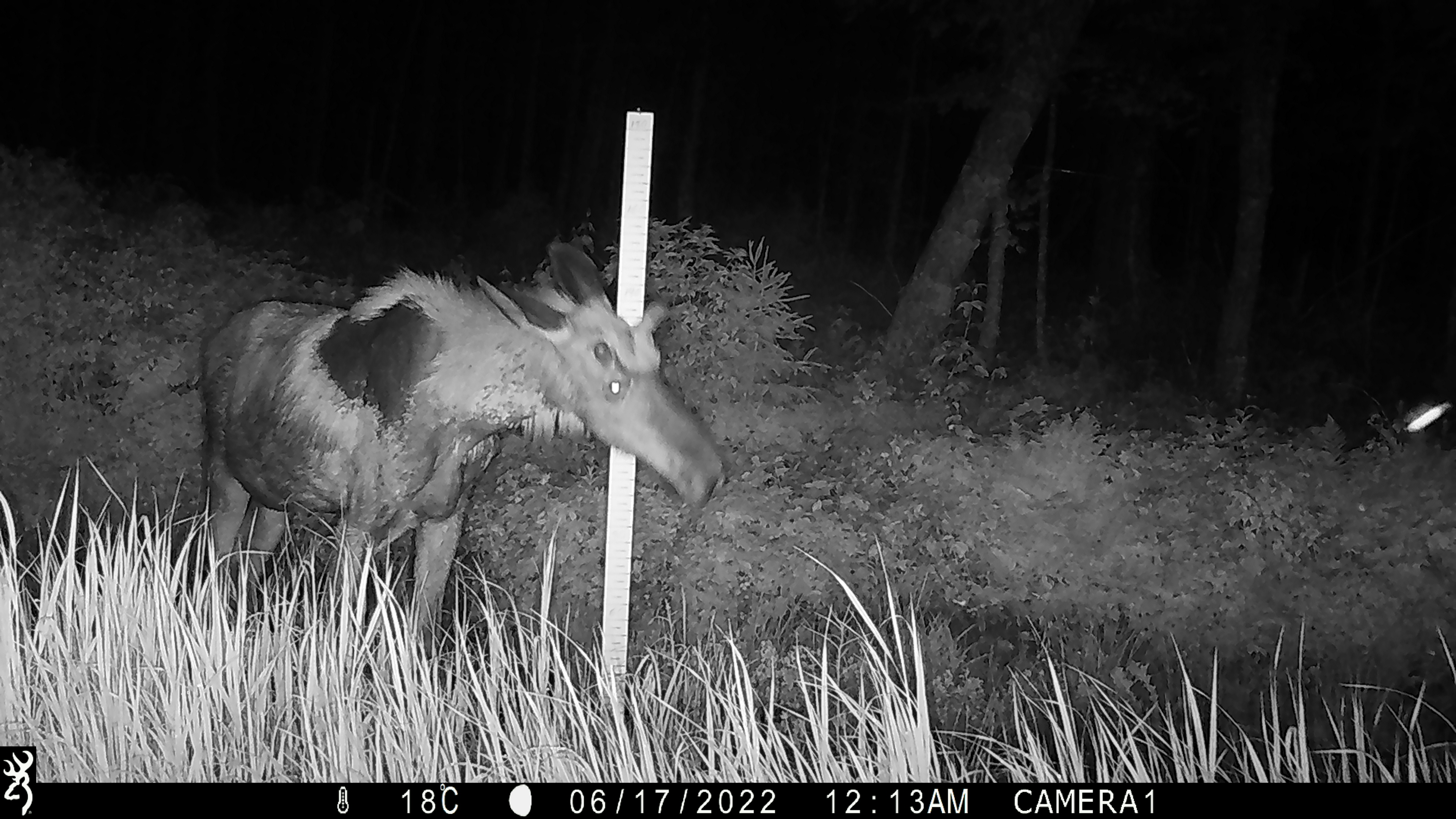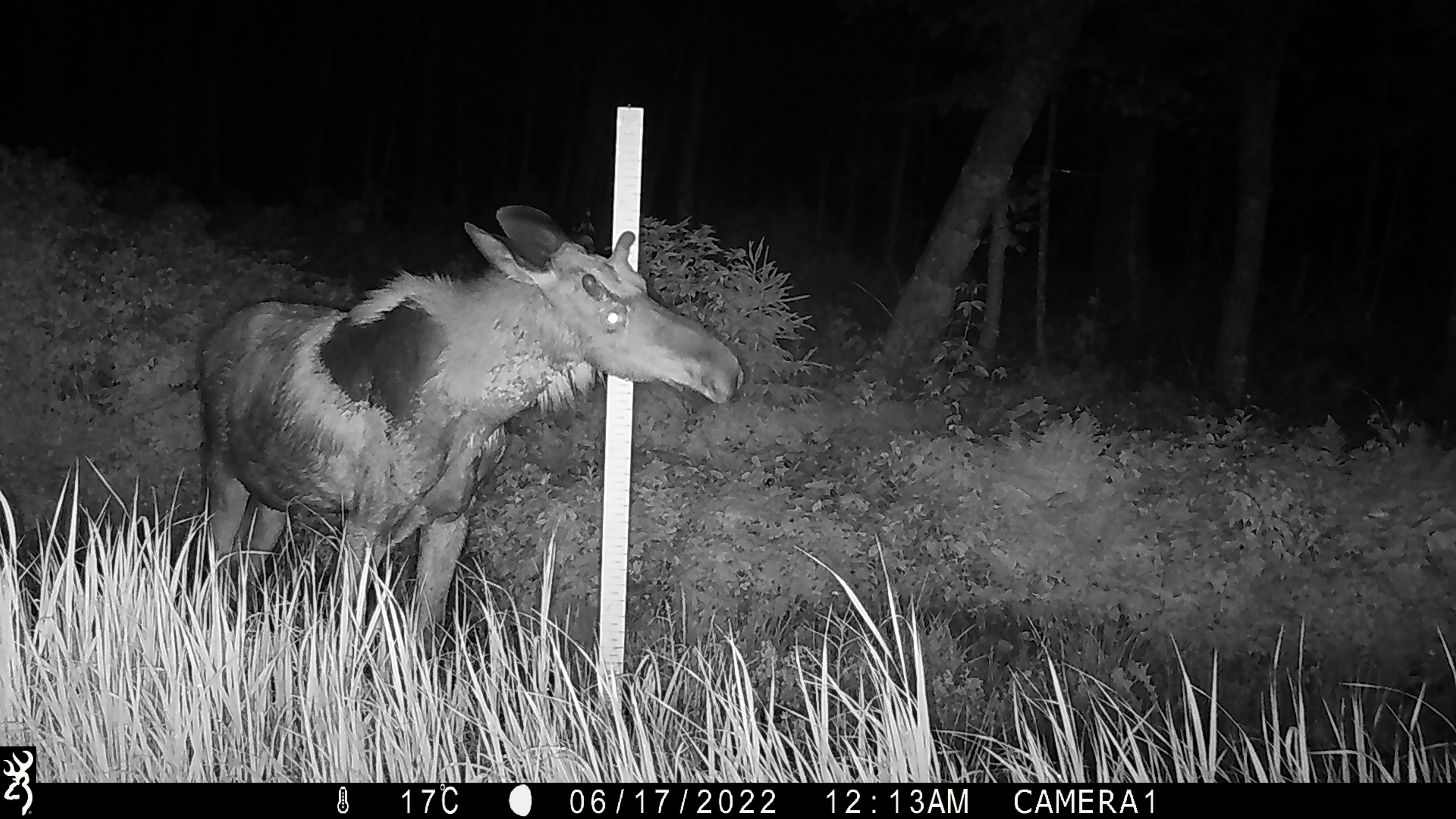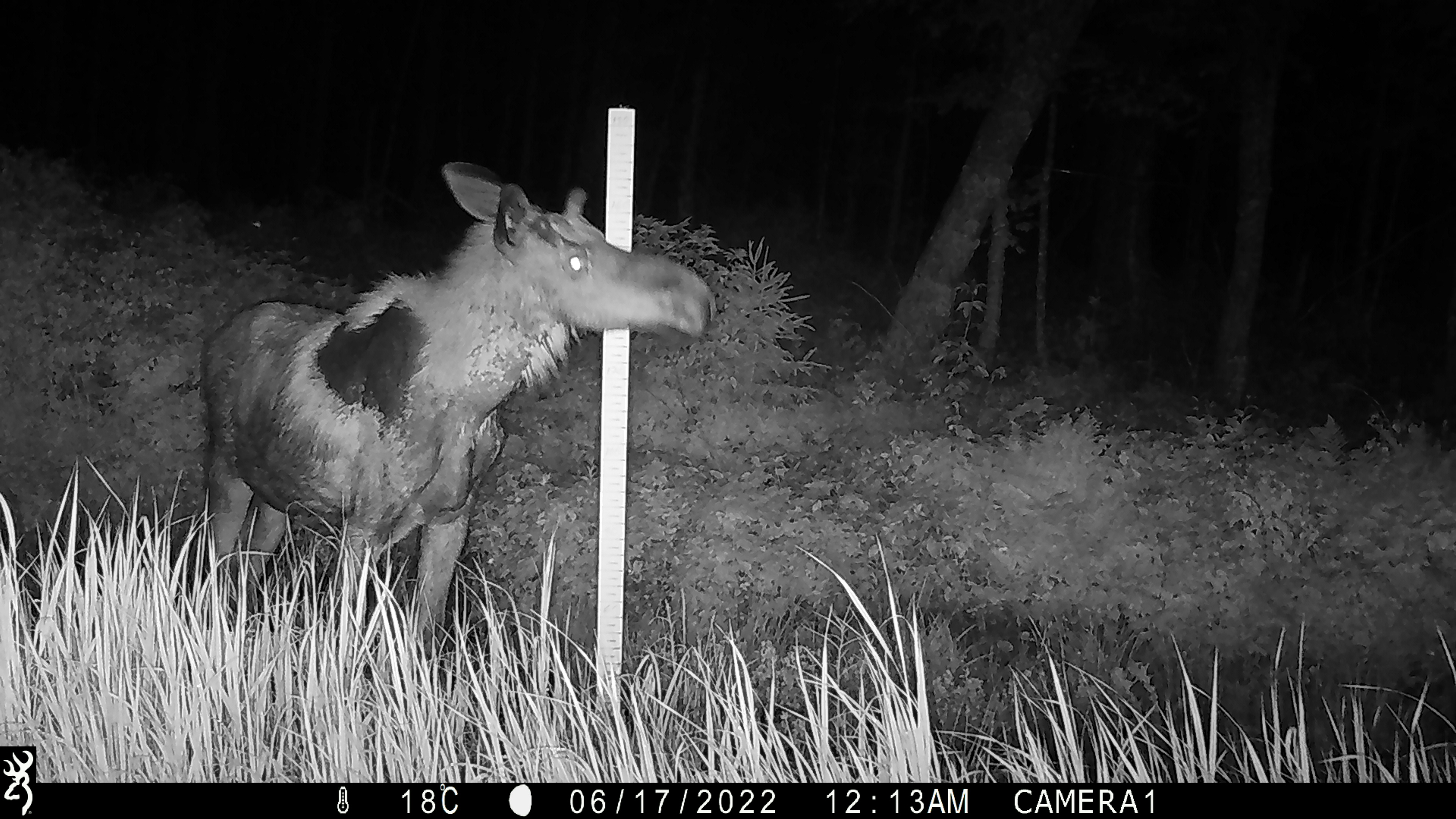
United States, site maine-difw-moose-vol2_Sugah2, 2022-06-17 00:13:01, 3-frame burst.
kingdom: Animalia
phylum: Chordata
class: Mammalia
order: Artiodactyla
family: Cervidae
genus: Alces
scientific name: Alces alces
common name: moose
Moose (Alces alces).